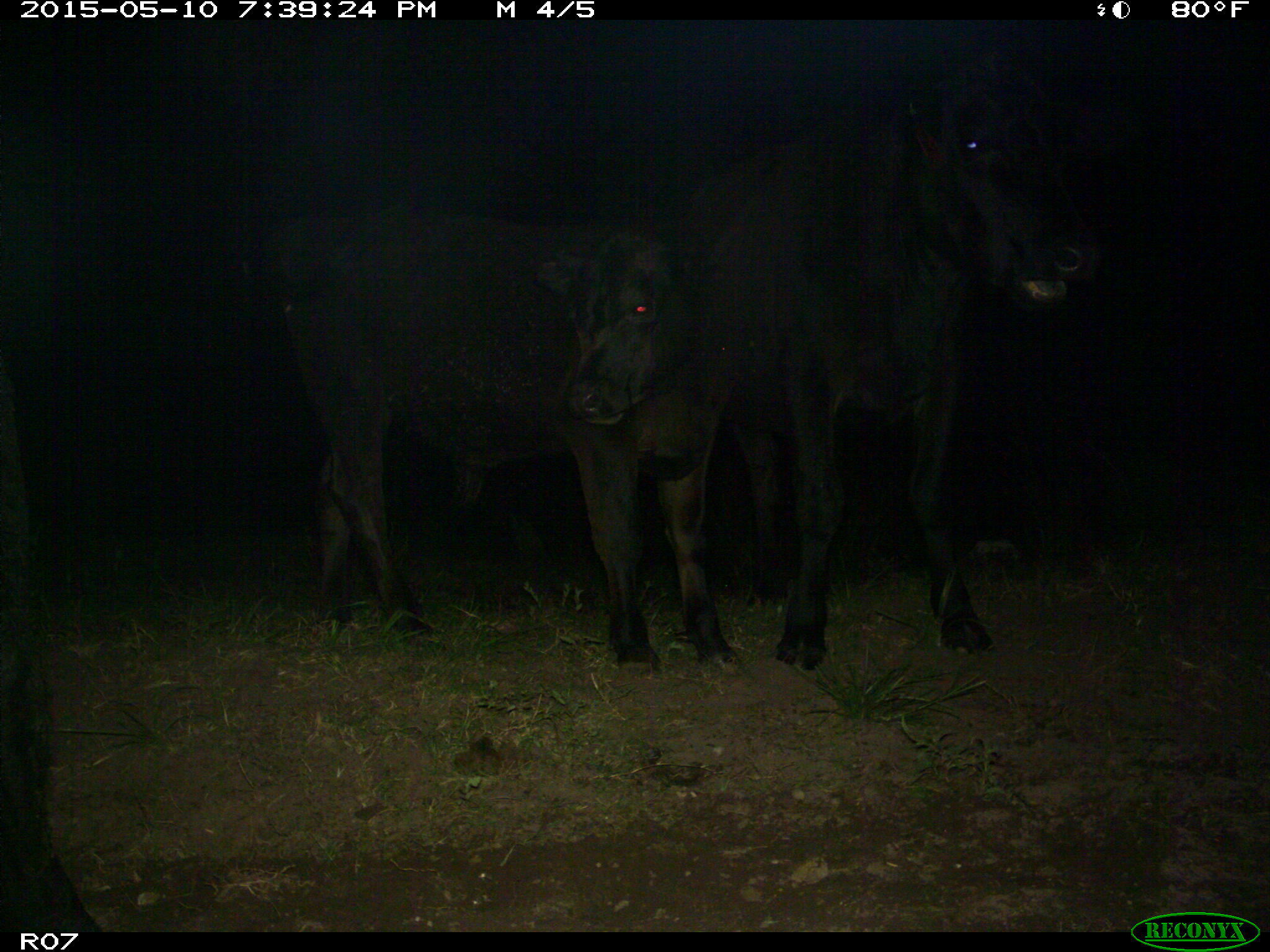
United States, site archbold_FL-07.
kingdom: Animalia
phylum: Chordata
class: Mammalia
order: Artiodactyla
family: Bovidae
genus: Bos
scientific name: Bos taurus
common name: domestic cow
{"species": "Bos taurus (domestic cow)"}